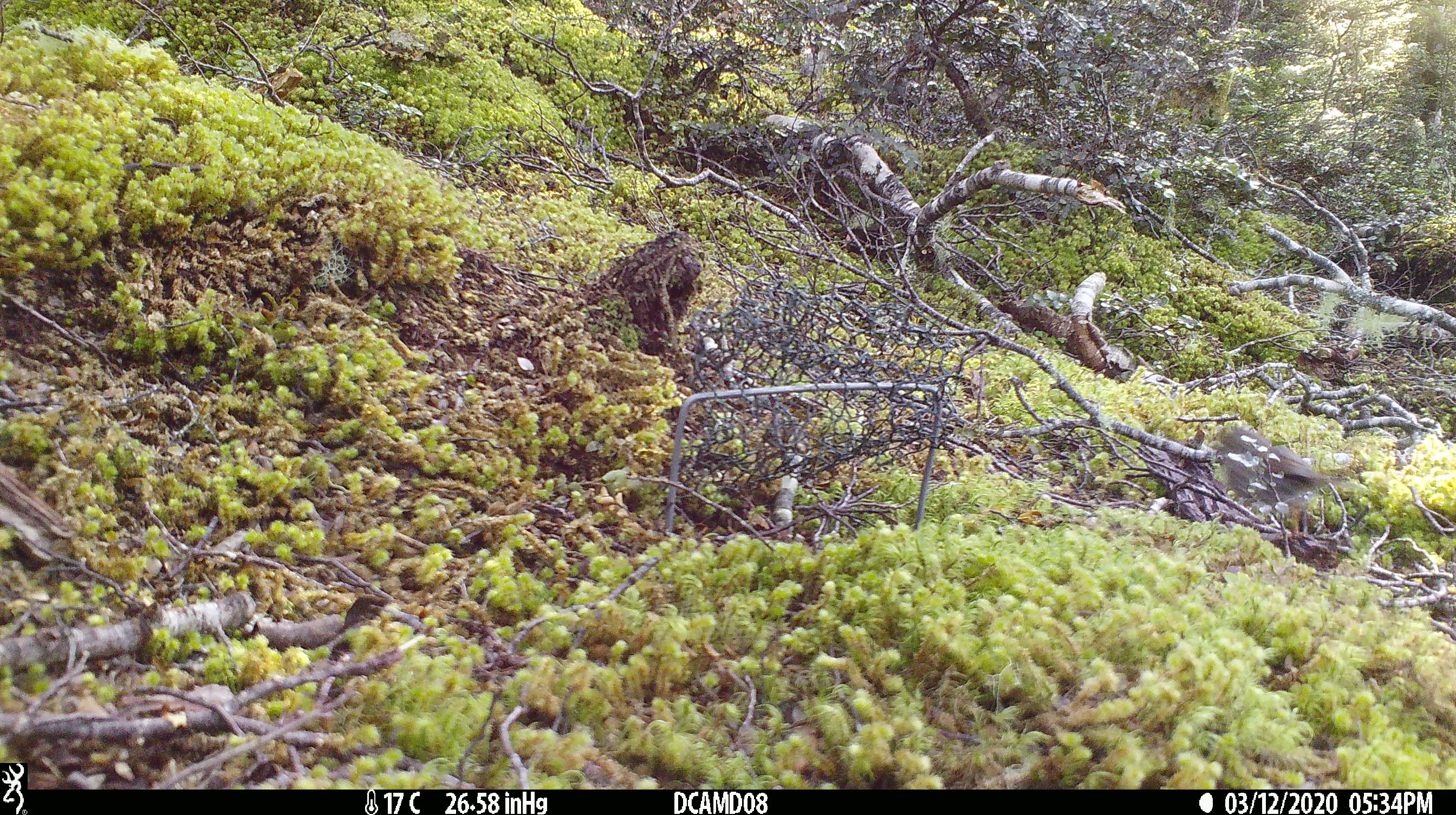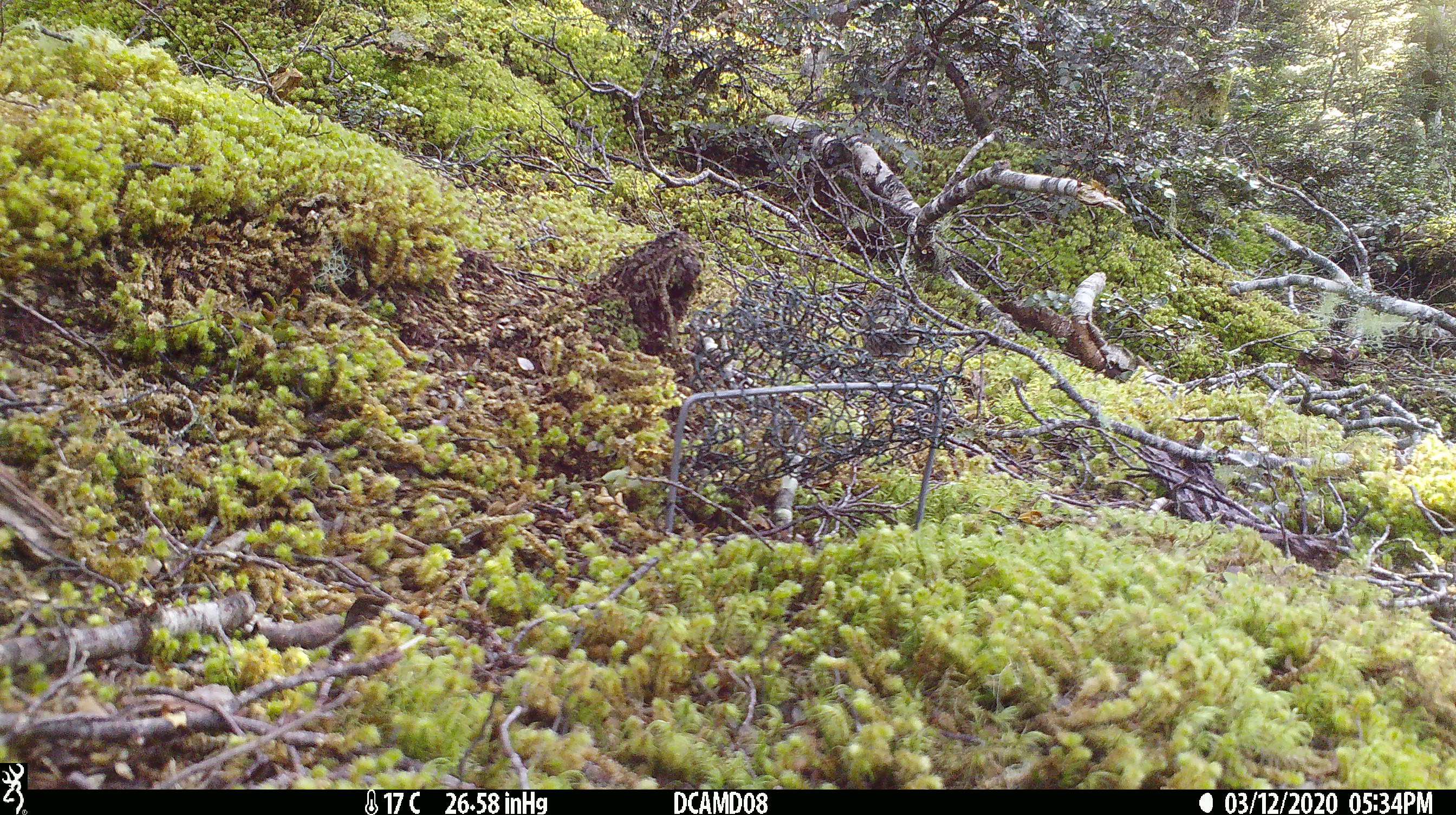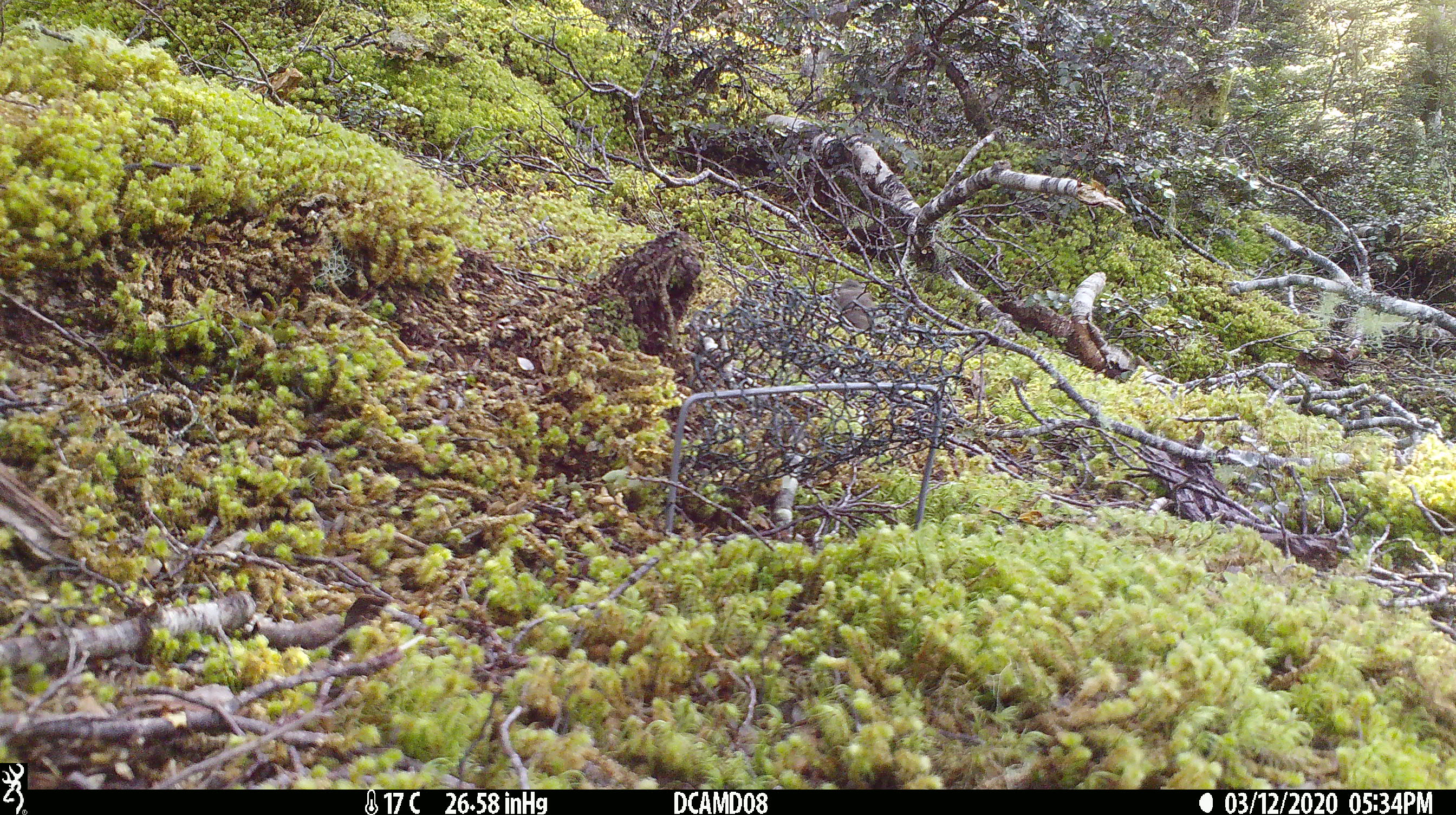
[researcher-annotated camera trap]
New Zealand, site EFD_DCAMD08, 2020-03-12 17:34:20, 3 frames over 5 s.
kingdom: Animalia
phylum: Chordata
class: Aves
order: Passeriformes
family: Prunellidae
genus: Prunella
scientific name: Prunella modularis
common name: dunnock